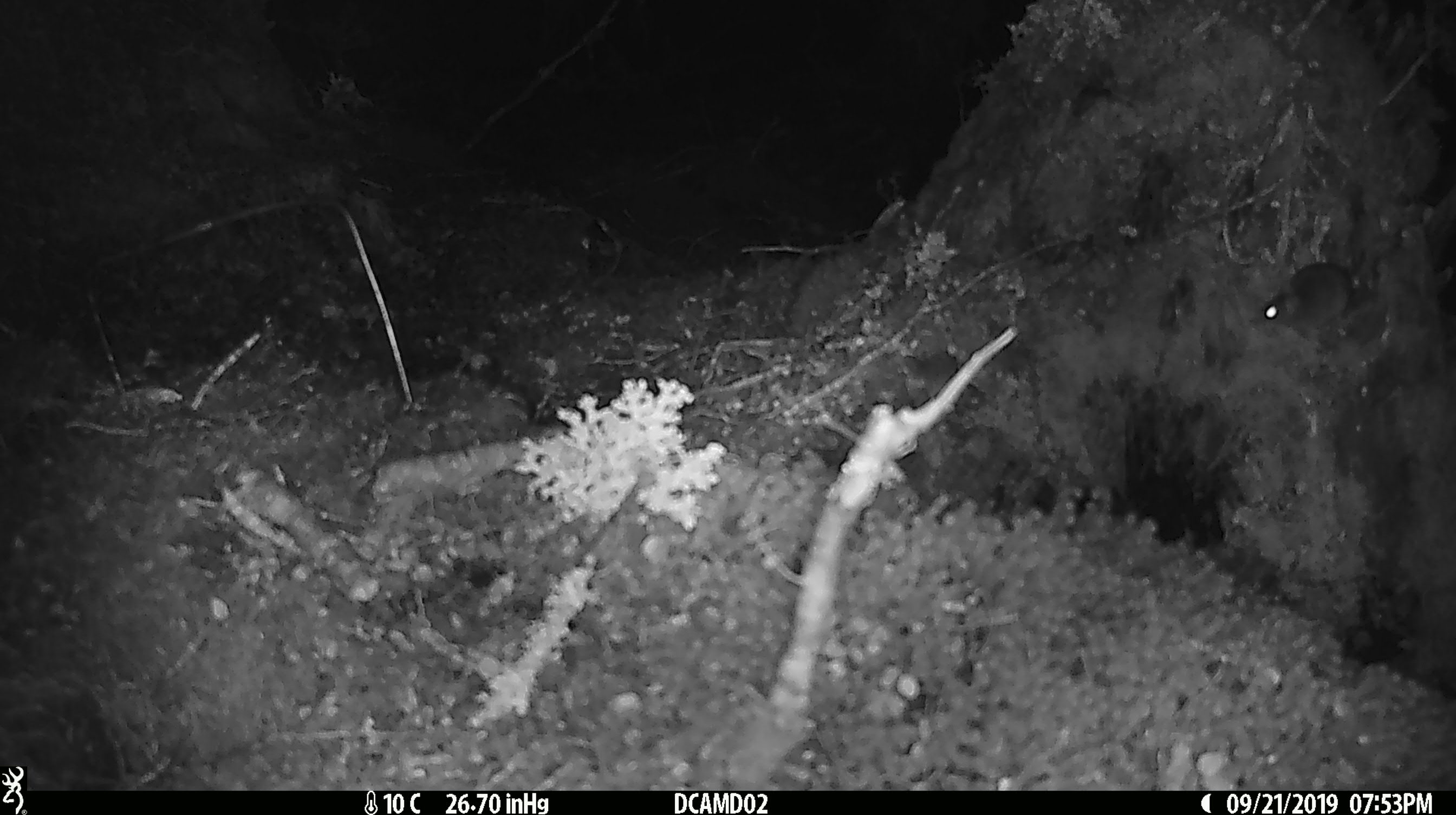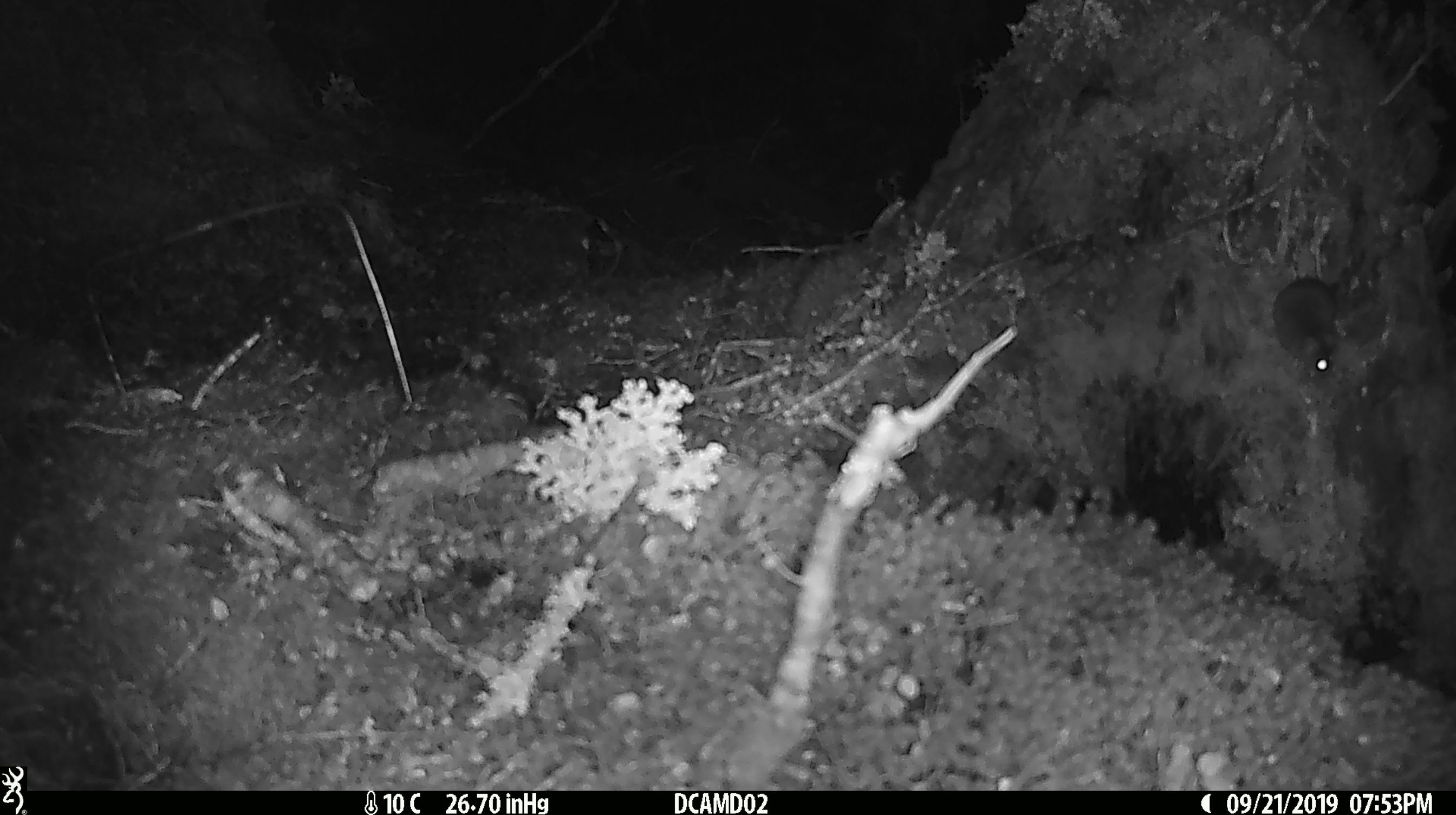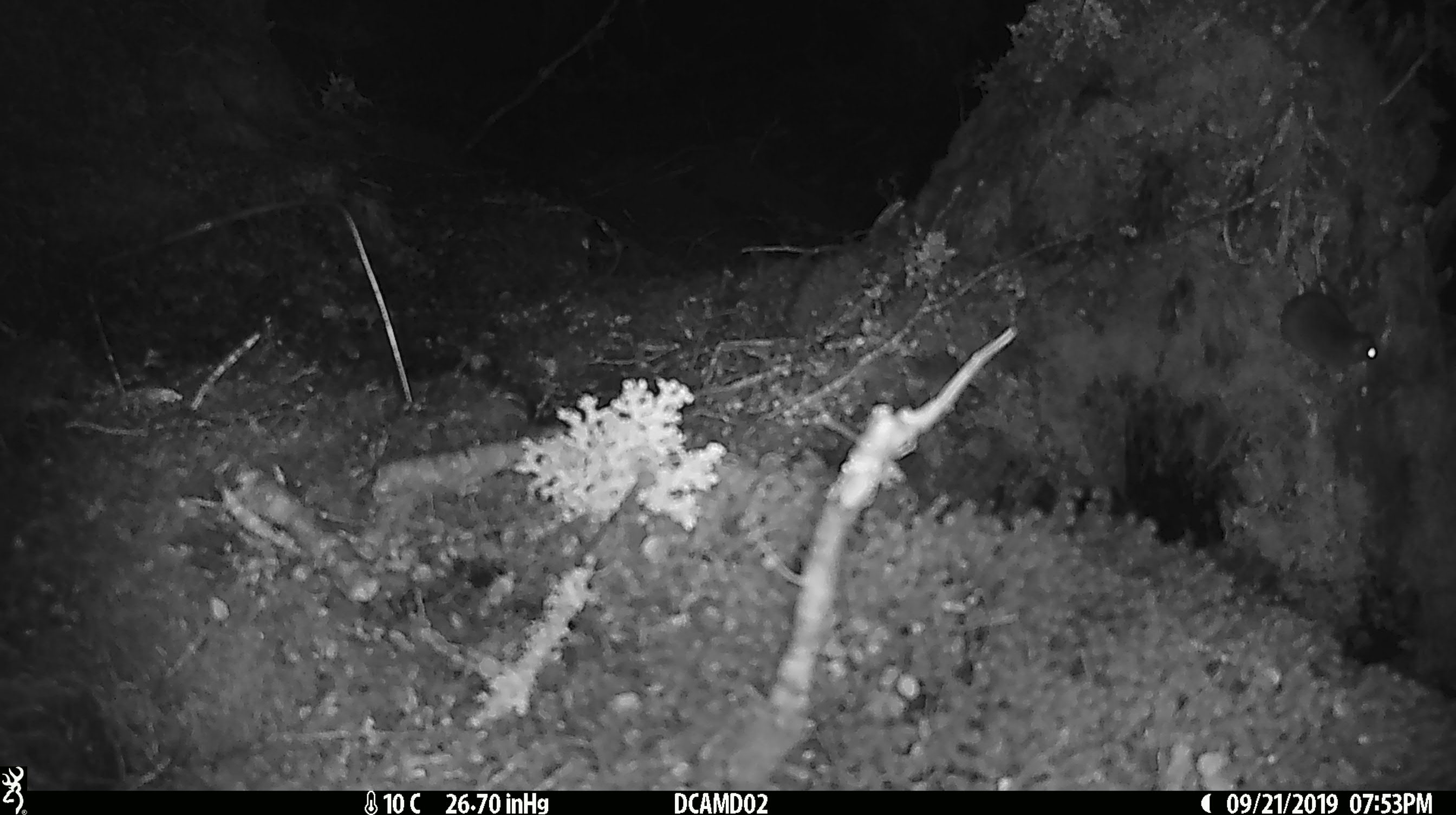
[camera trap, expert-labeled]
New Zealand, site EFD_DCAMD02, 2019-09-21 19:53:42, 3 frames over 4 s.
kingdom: Animalia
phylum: Chordata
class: Mammalia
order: Rodentia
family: Muridae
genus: Mus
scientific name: Mus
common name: mouse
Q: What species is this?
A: Mouse (Mus).